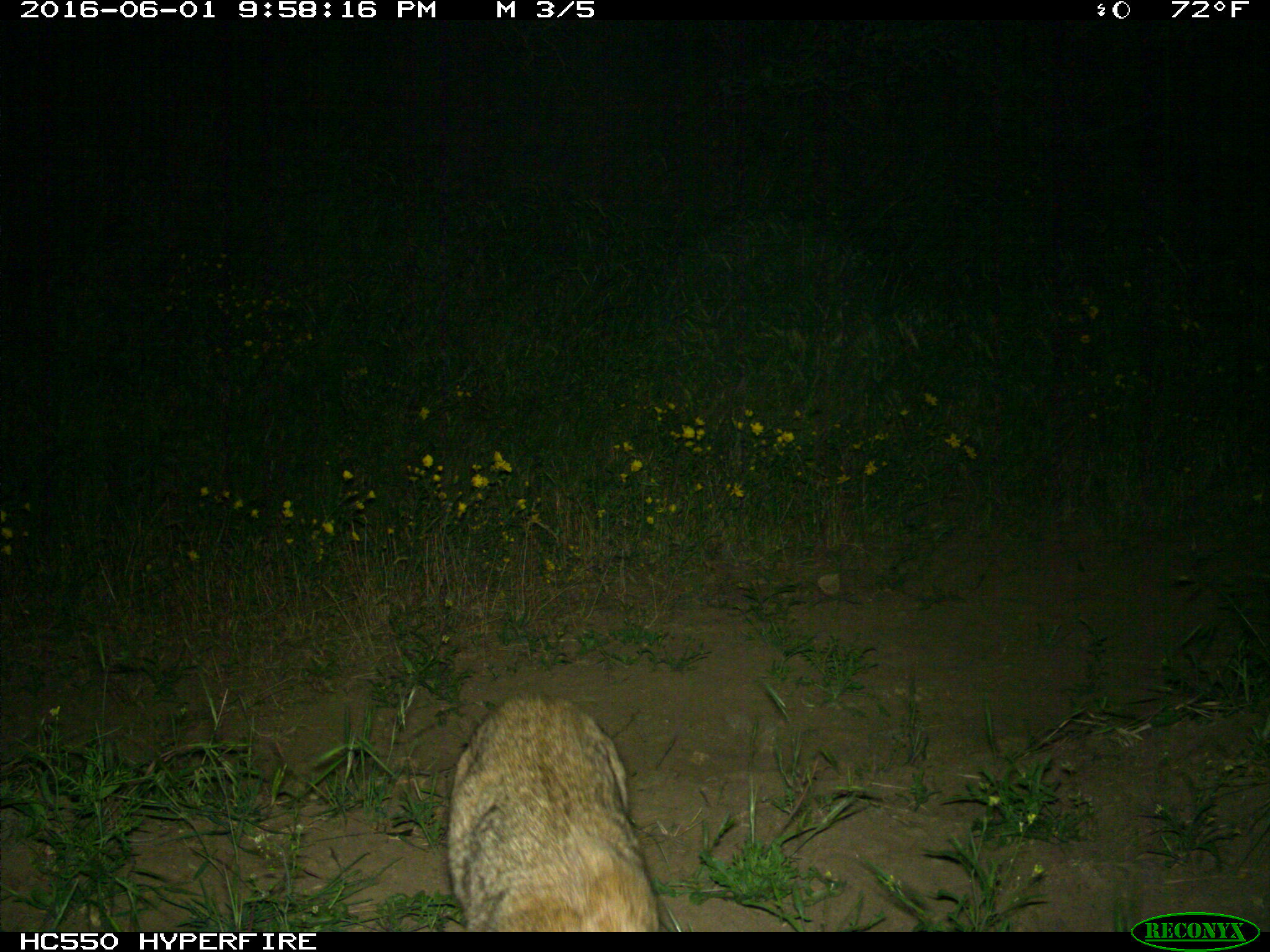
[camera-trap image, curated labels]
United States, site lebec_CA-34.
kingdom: Animalia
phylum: Chordata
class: Mammalia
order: Carnivora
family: Felidae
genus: Lynx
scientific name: Lynx rufus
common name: bobcat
Lynx rufus (bobcat).